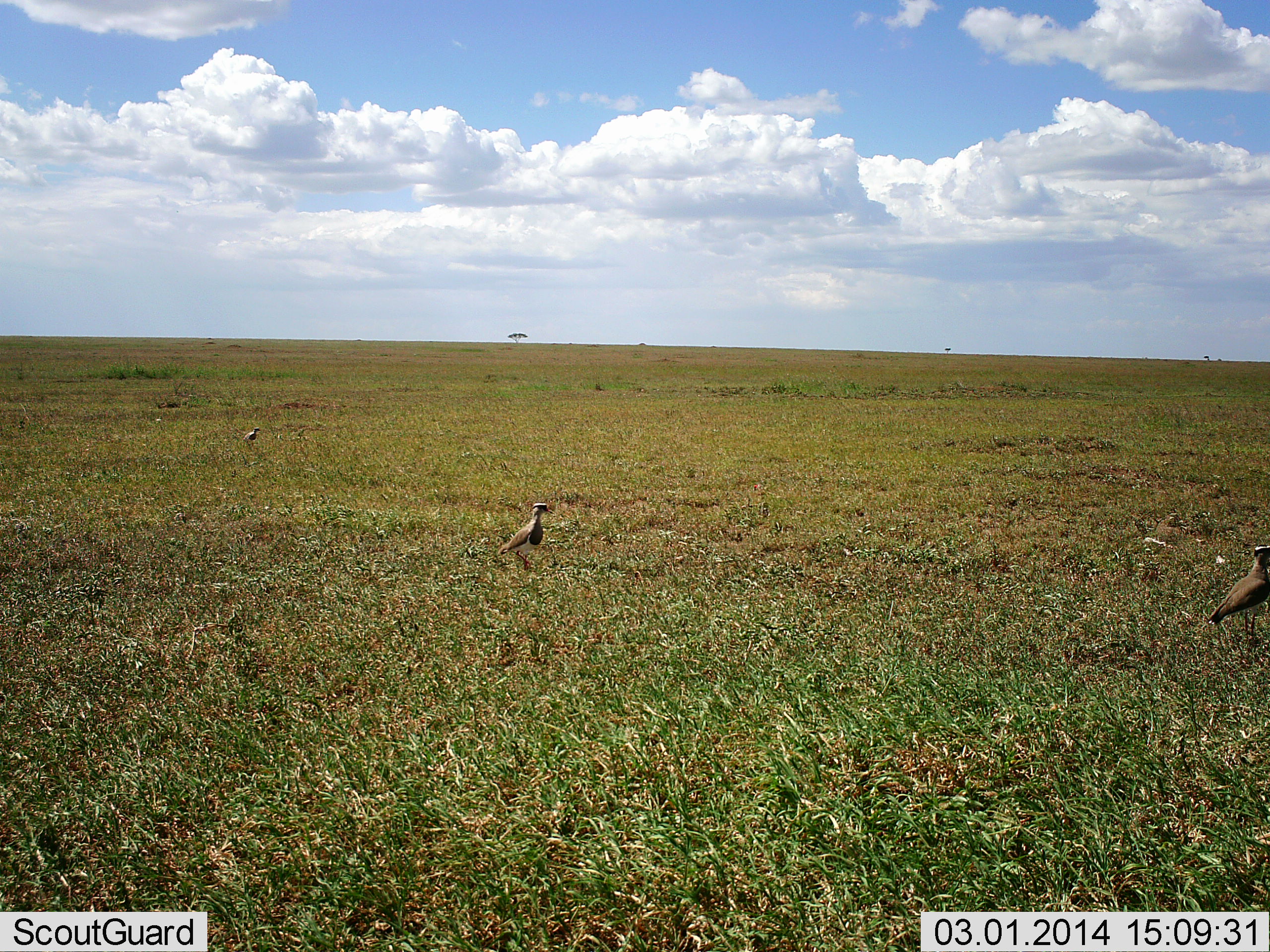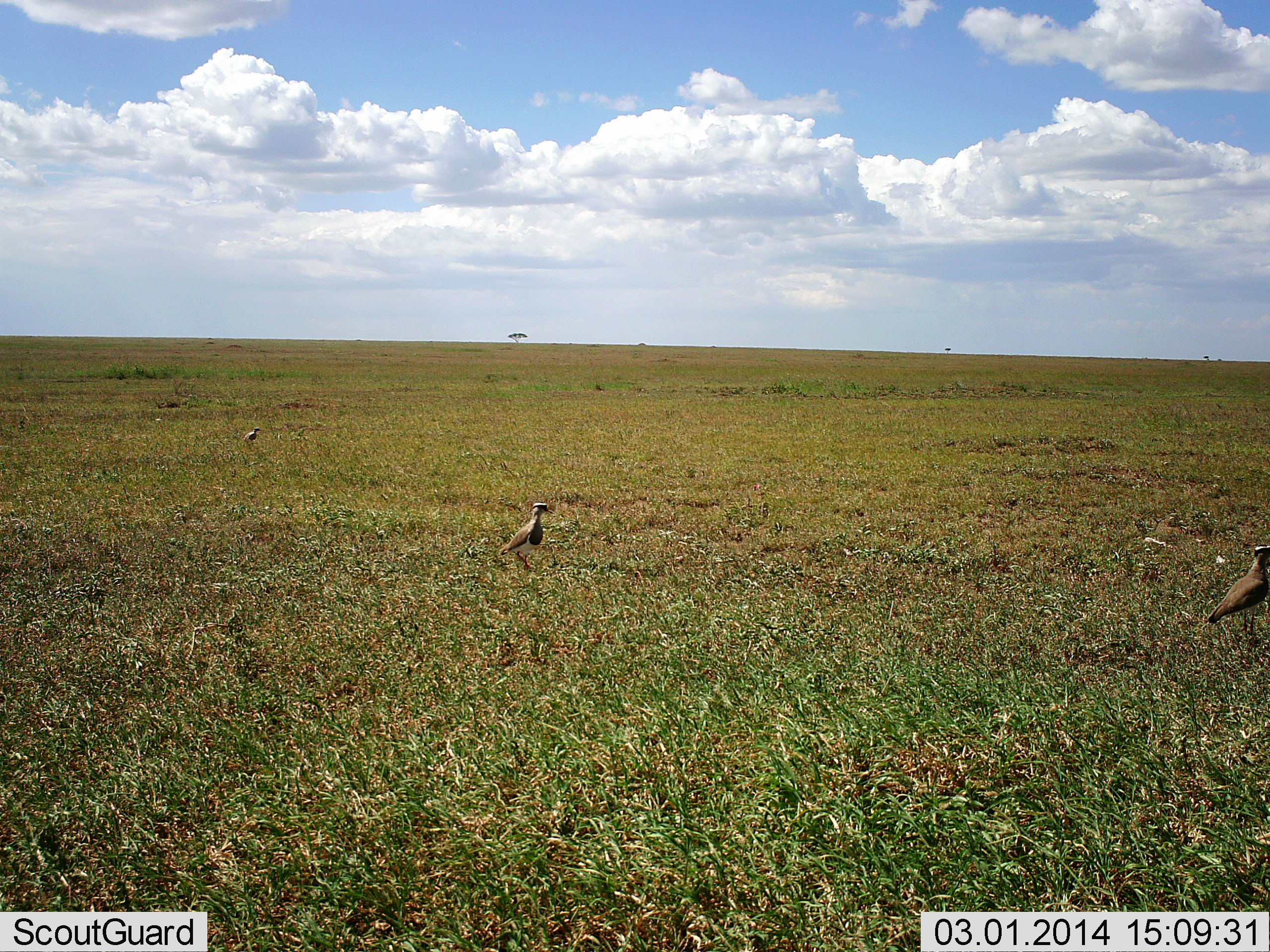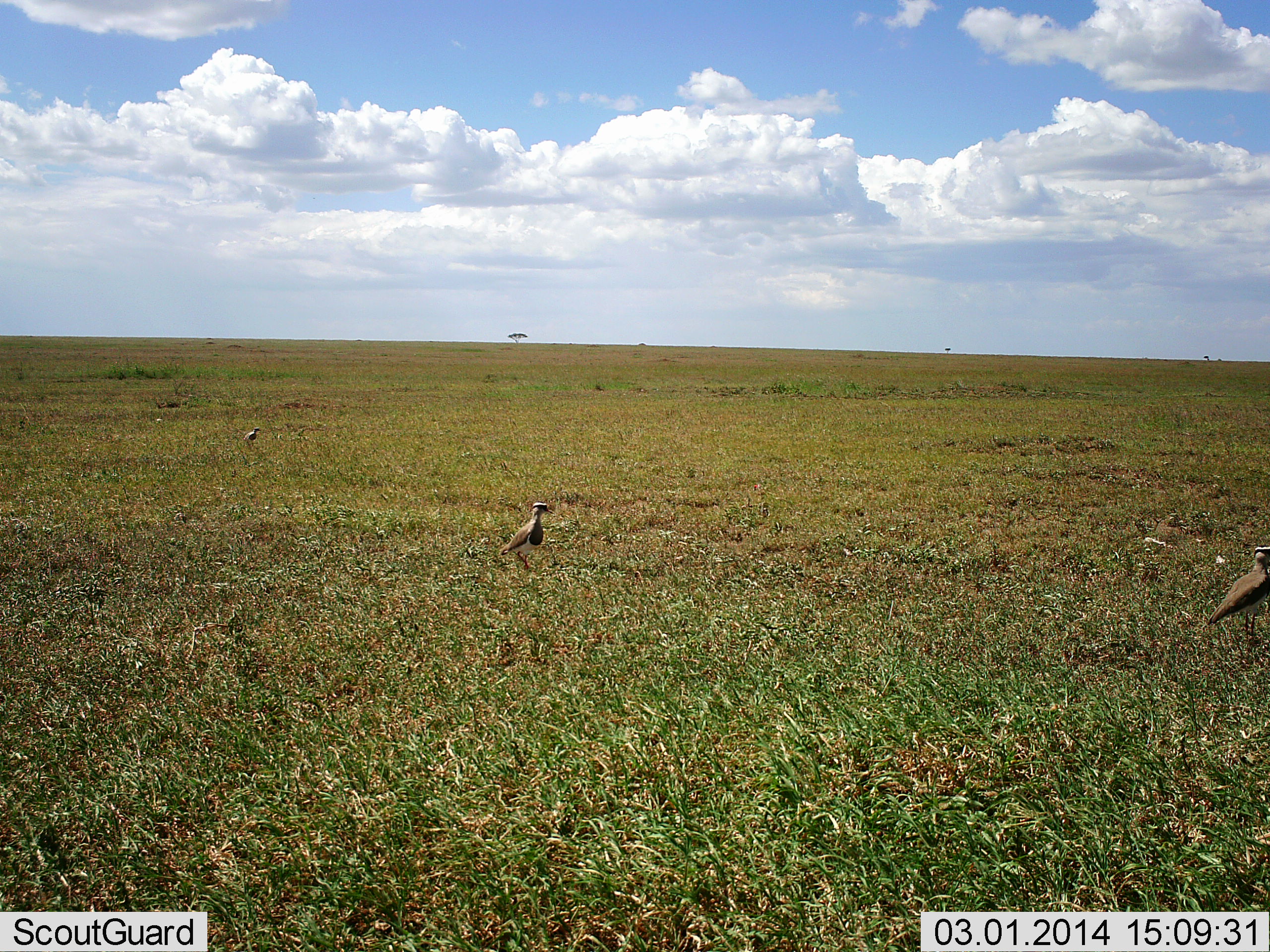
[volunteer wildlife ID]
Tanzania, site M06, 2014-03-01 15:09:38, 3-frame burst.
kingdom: Animalia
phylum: Chordata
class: Aves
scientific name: Aves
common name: bird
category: otherbird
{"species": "otherbird (bird) (Aves)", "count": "3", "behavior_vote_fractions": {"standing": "90%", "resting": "0%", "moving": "10%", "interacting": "0%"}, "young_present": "0%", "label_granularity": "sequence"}